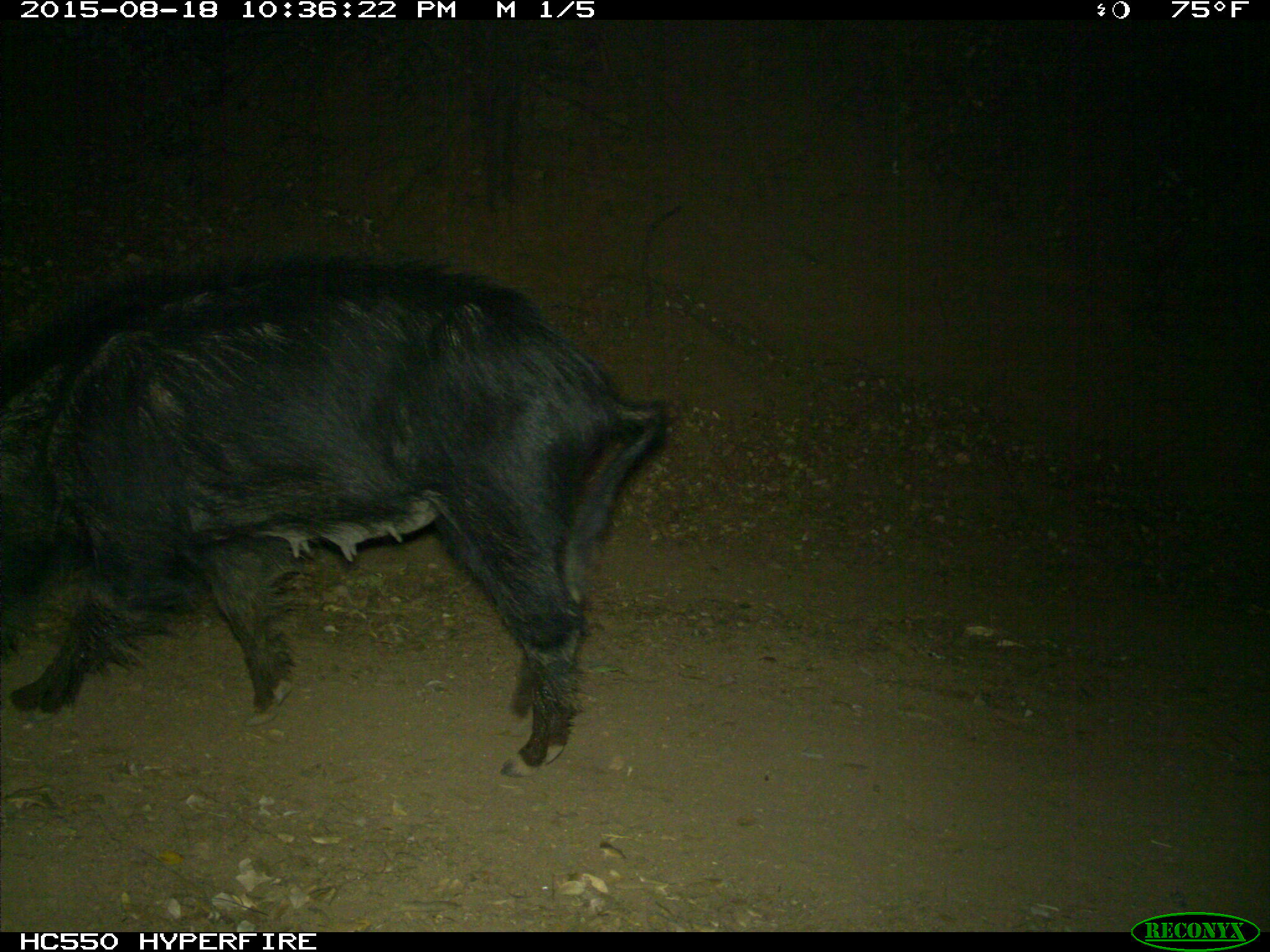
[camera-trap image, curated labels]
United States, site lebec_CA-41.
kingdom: Animalia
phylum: Chordata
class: Mammalia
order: Artiodactyla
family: Suidae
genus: Sus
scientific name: Sus scrofa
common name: wild boar